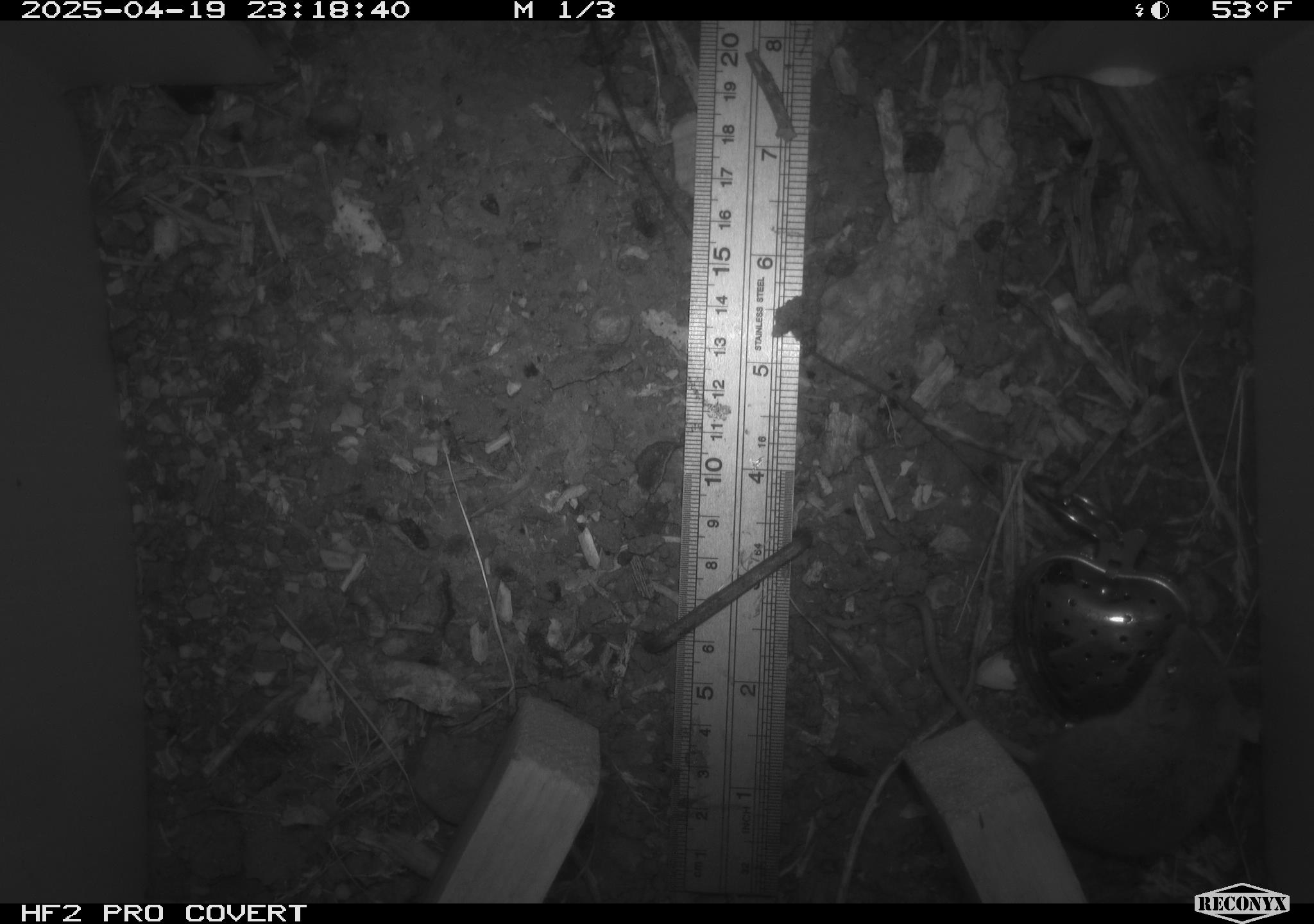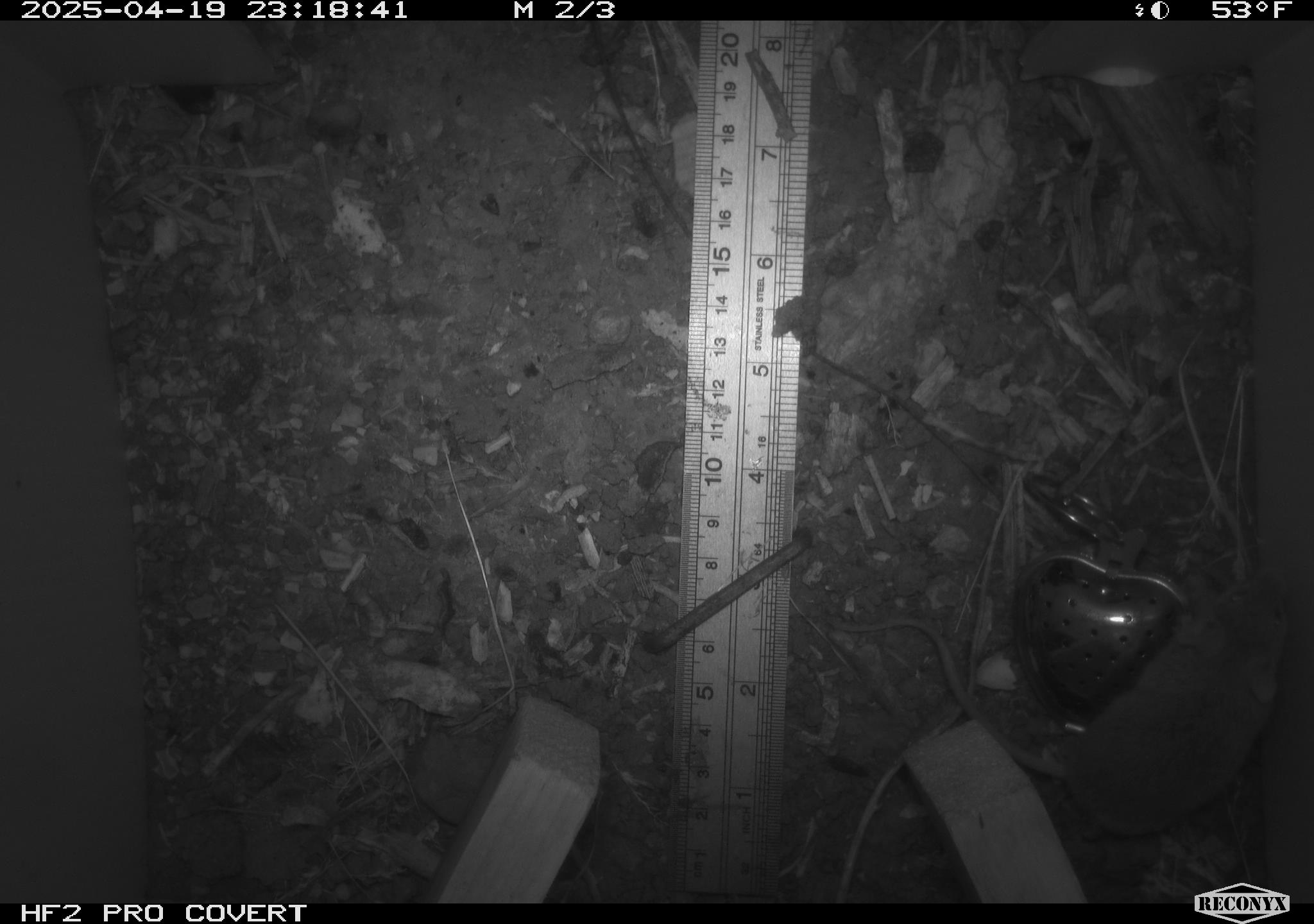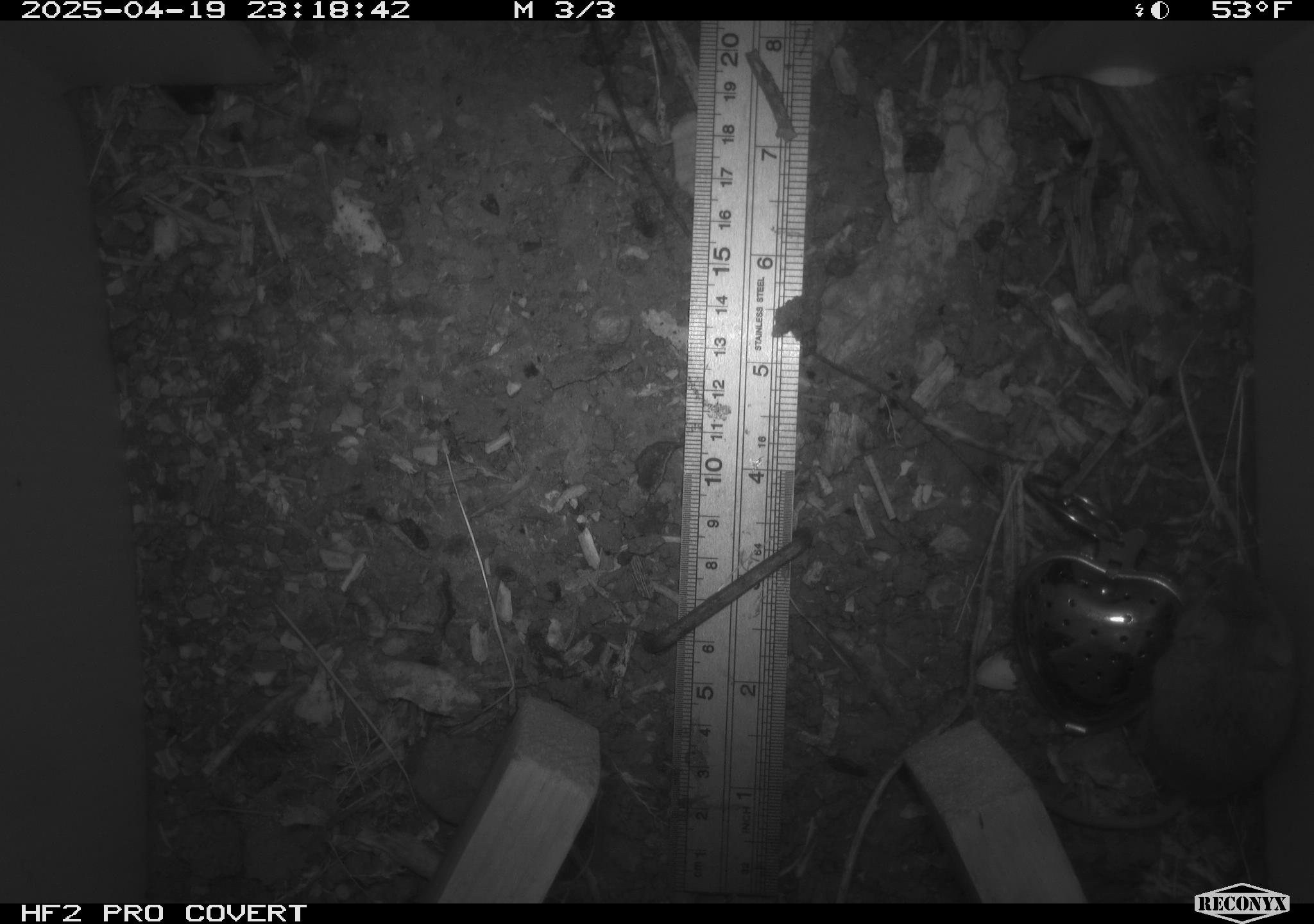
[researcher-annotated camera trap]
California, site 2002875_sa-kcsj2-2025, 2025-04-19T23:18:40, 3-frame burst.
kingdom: Animalia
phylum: Chordata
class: Mammalia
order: Rodentia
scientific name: Rodentia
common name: rodent